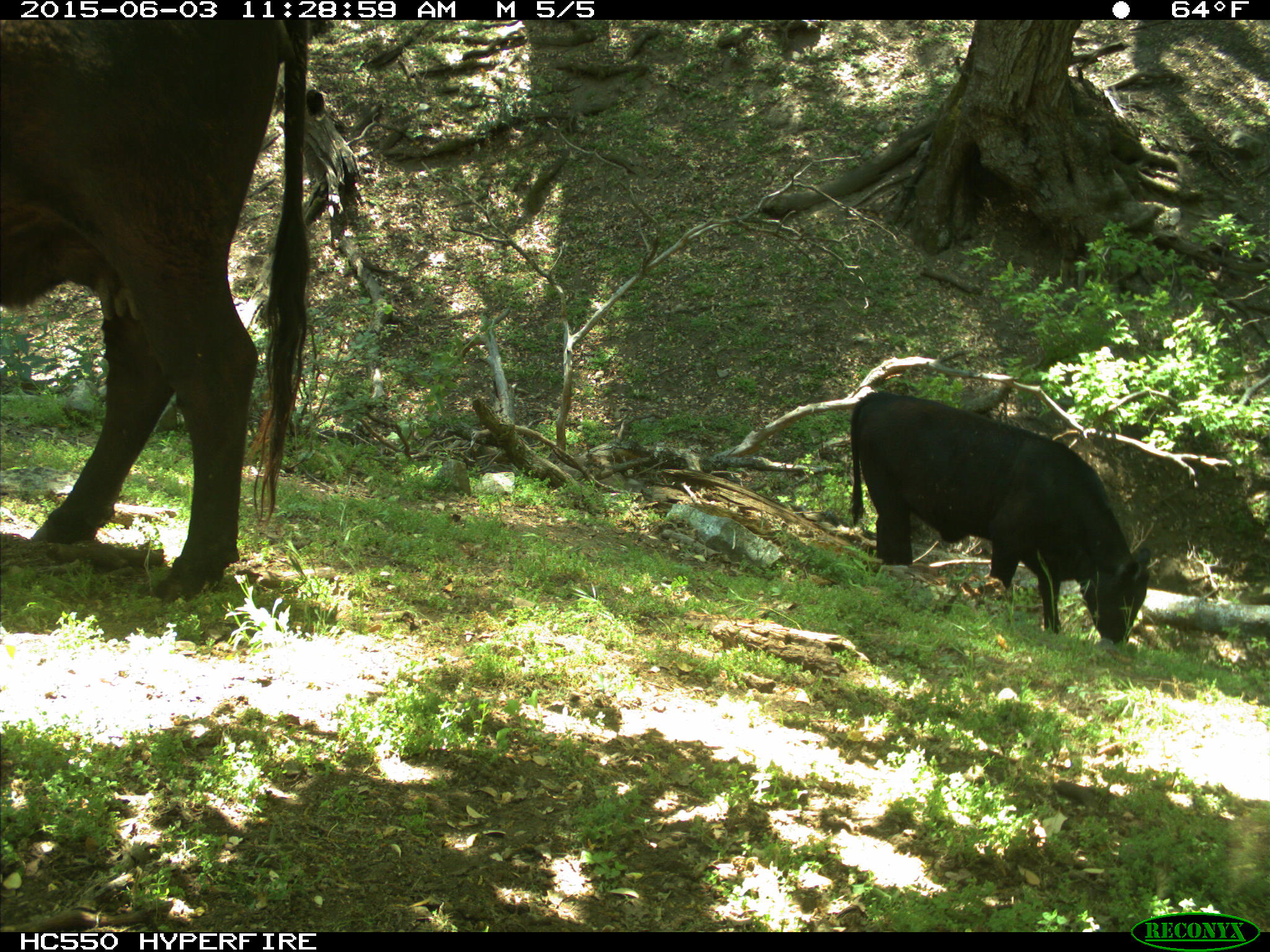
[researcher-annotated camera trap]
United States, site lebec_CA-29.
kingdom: Animalia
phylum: Chordata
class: Mammalia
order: Artiodactyla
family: Bovidae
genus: Bos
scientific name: Bos taurus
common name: domestic cow